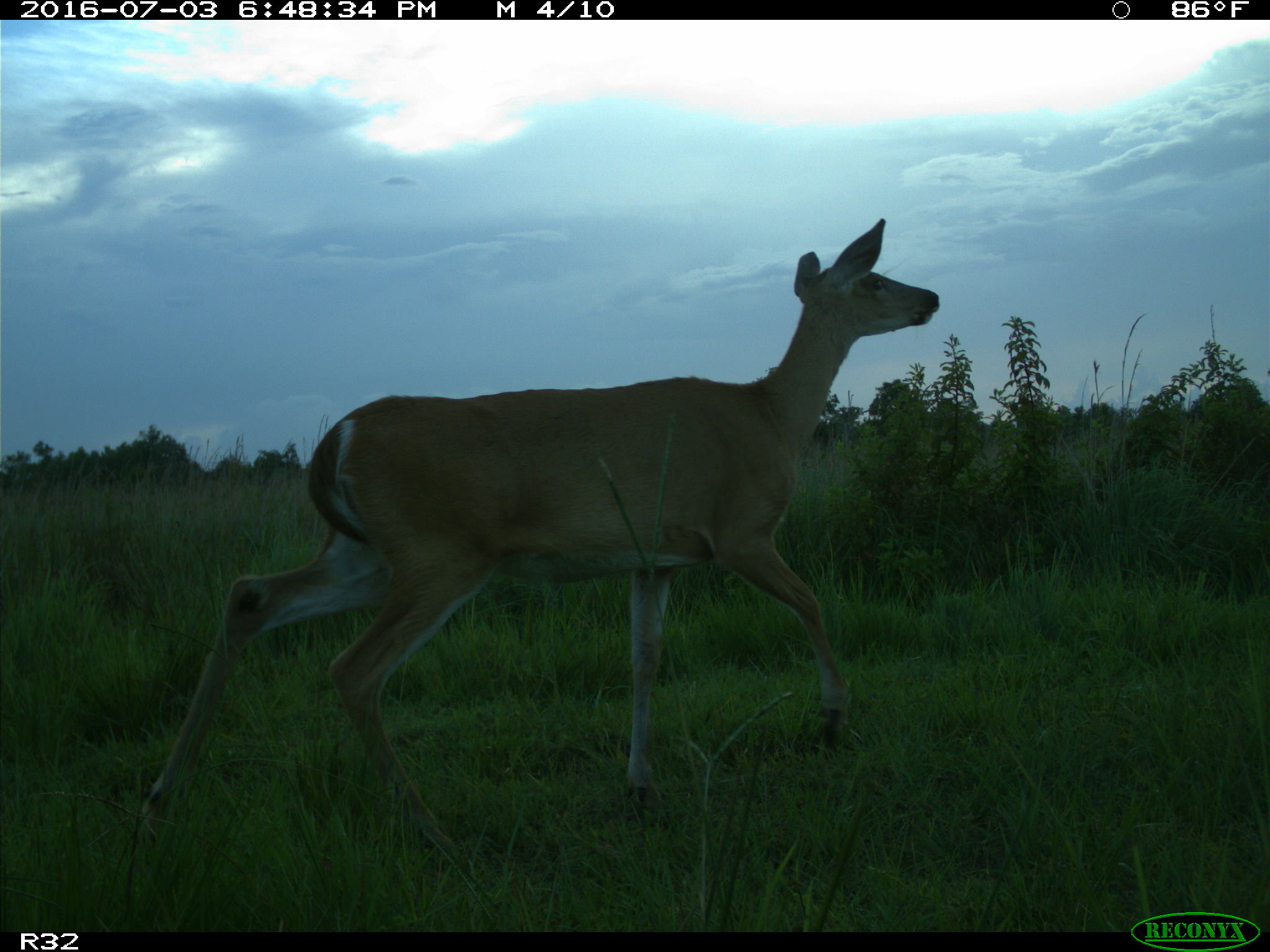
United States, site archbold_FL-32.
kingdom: Animalia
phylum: Chordata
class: Mammalia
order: Artiodactyla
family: Cervidae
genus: Odocoileus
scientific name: Odocoileus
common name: deer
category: unidentified deer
Unidentified deer (deer) (Odocoileus).